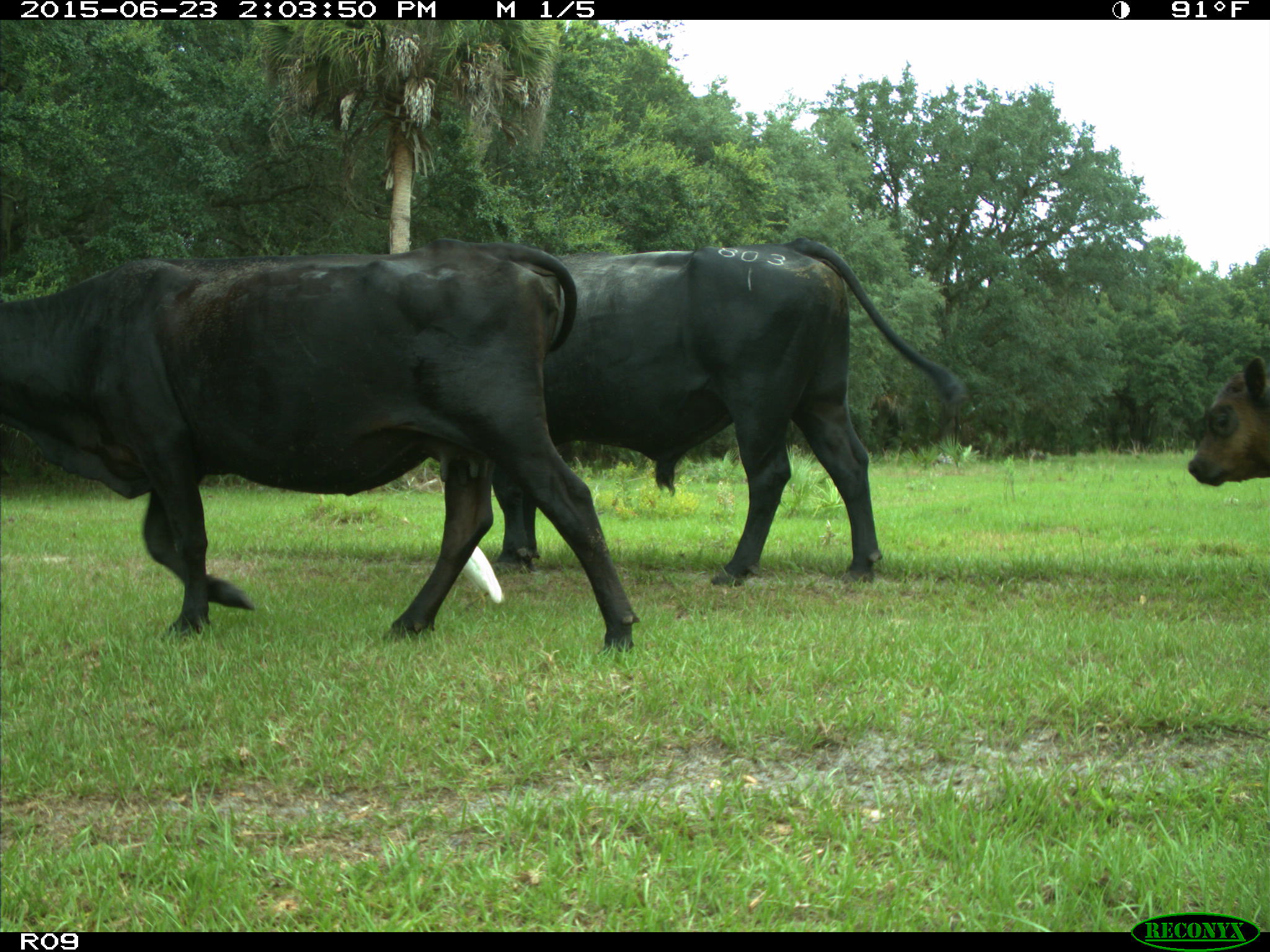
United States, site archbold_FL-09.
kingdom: Animalia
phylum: Chordata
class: Mammalia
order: Artiodactyla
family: Bovidae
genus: Bos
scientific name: Bos taurus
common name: domestic cow